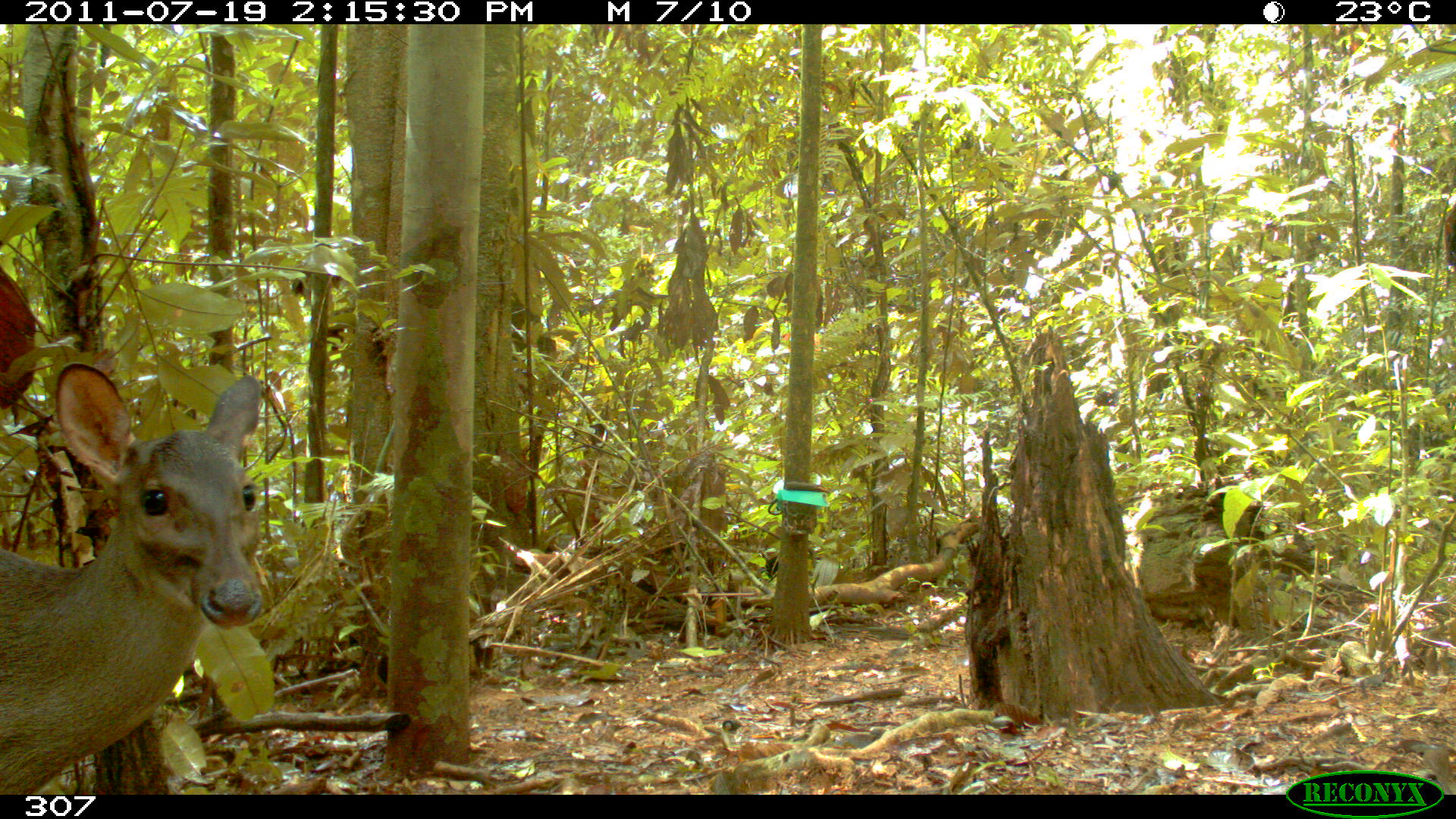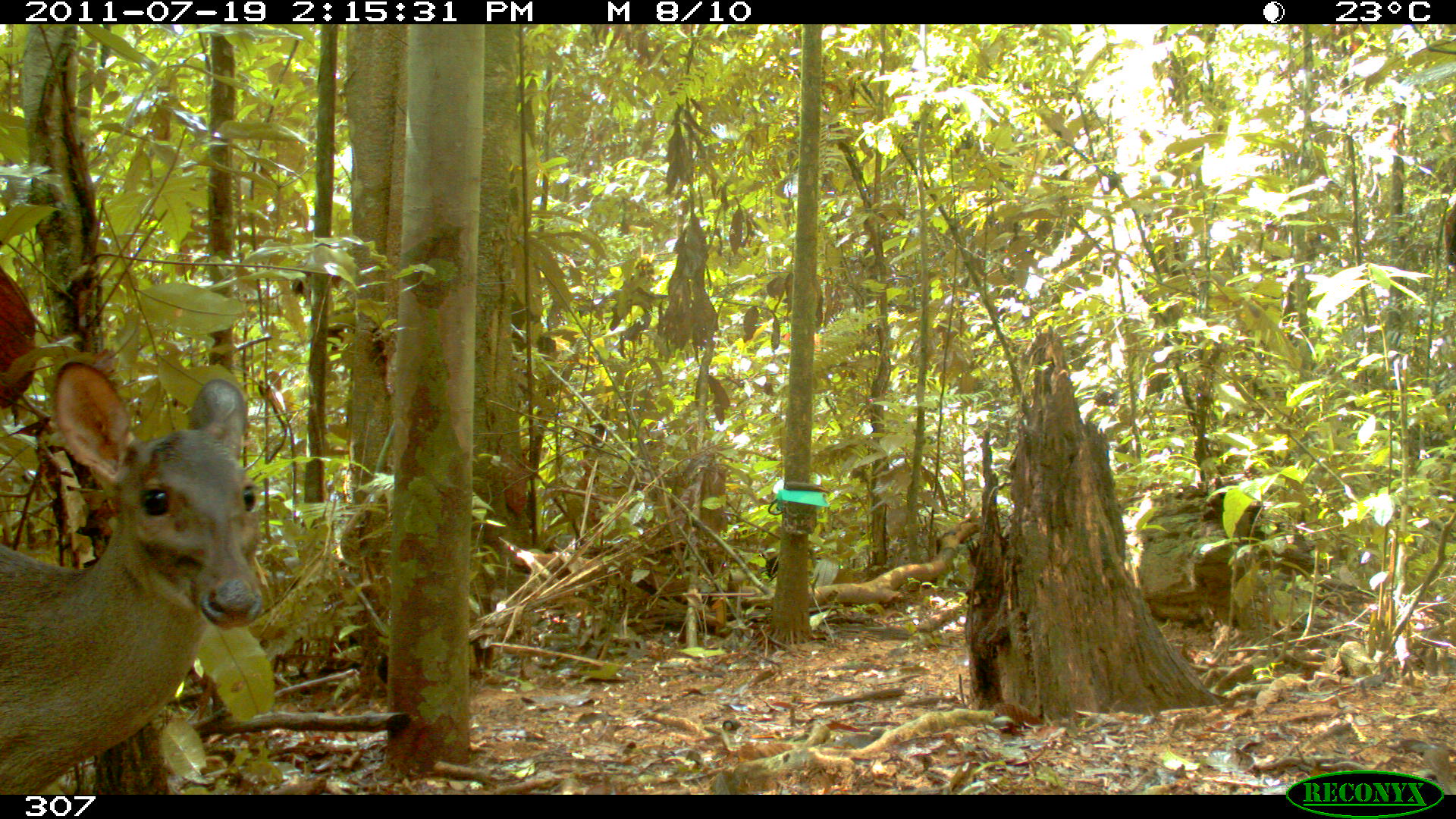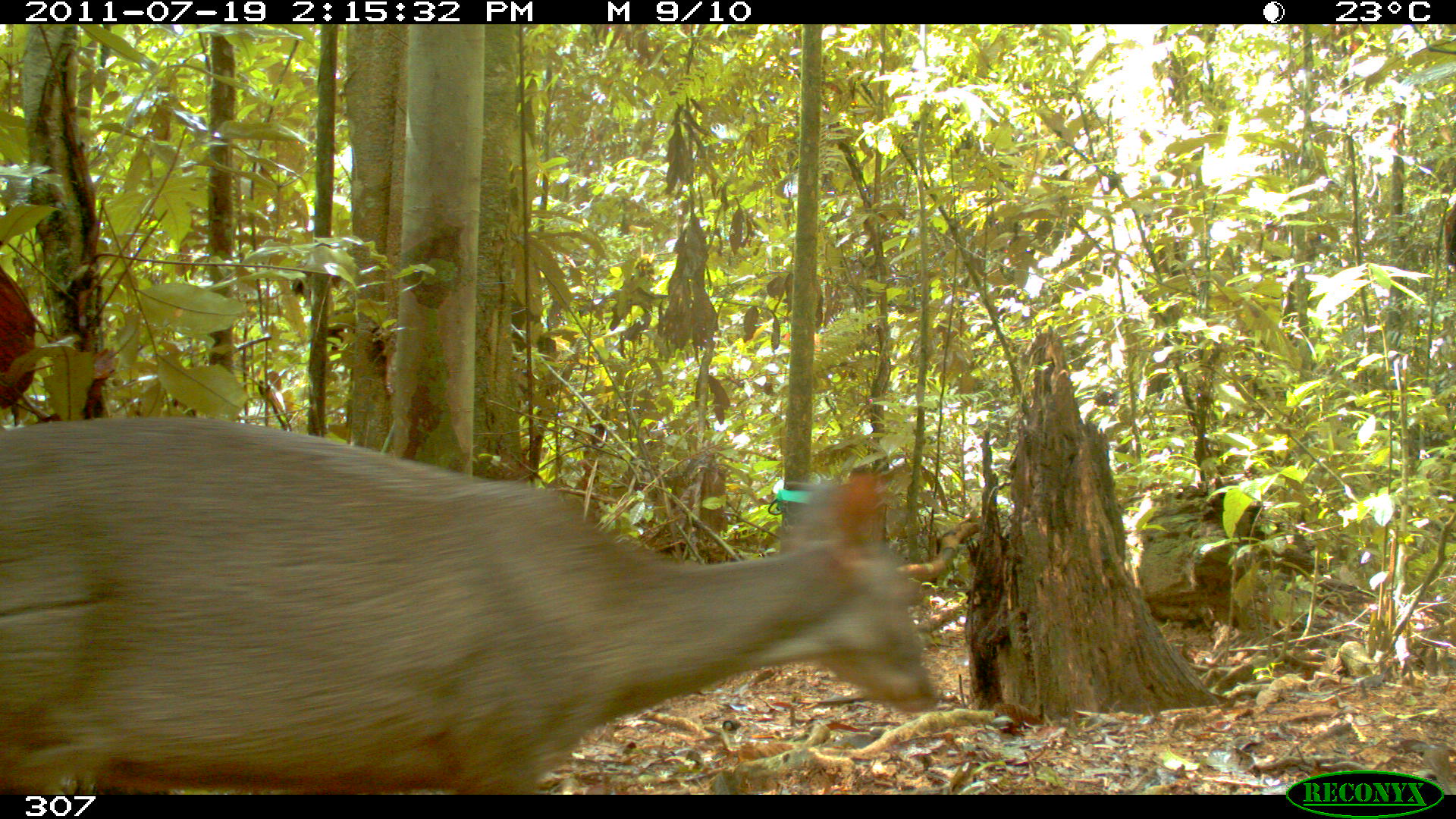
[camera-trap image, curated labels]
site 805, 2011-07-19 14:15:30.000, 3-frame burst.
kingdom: Animalia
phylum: Chordata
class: Mammalia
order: Artiodactyla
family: Cervidae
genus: Mazama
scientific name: Mazama gouazoubira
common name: gray brocket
Mazama gouazoubira (gray brocket).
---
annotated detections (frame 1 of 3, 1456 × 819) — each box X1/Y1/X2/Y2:
mazama gouazoubira: 0/362/267/790